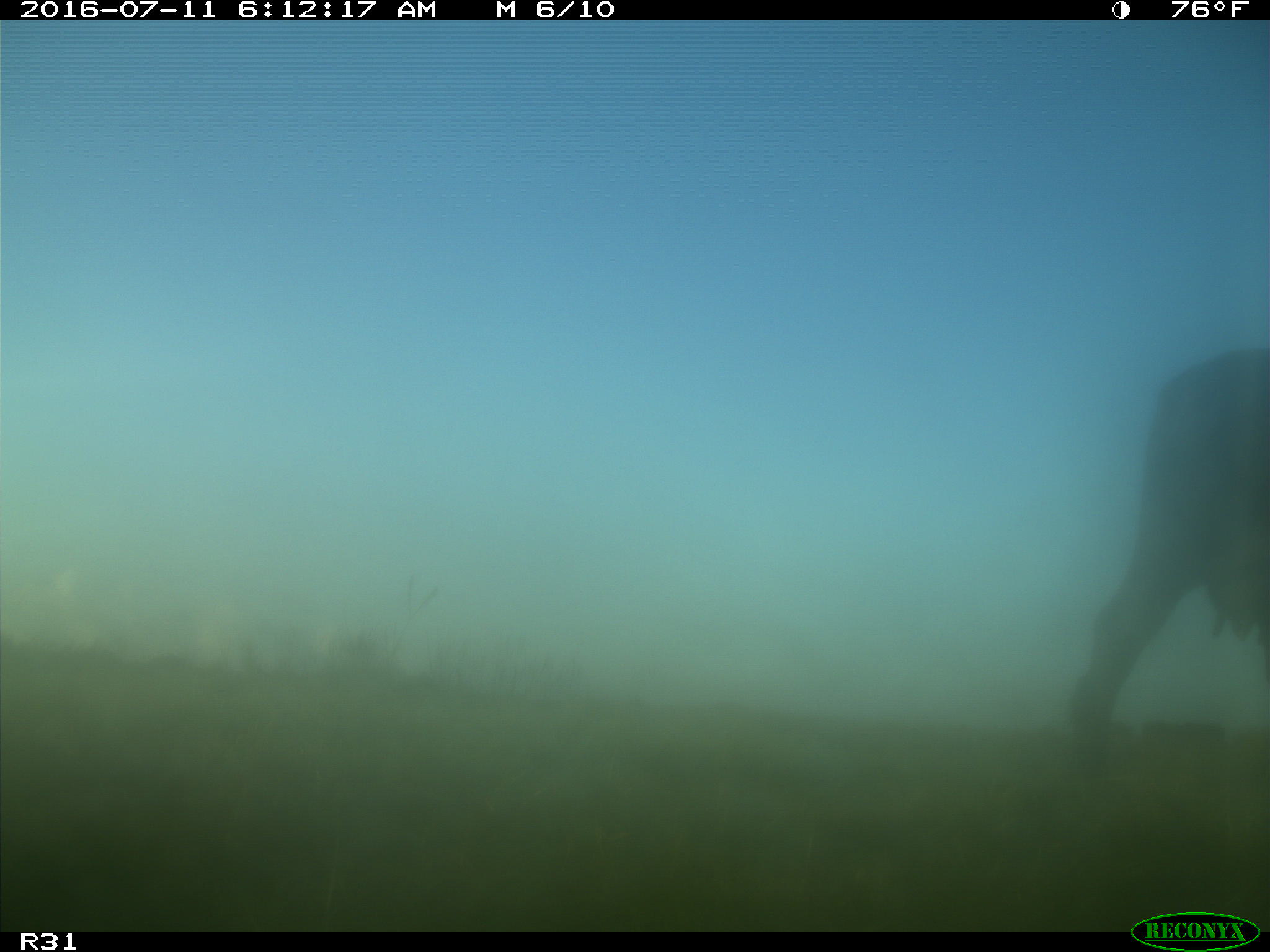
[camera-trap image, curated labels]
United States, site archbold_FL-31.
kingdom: Animalia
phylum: Chordata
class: Mammalia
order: Artiodactyla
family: Bovidae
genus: Bos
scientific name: Bos taurus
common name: domestic cow